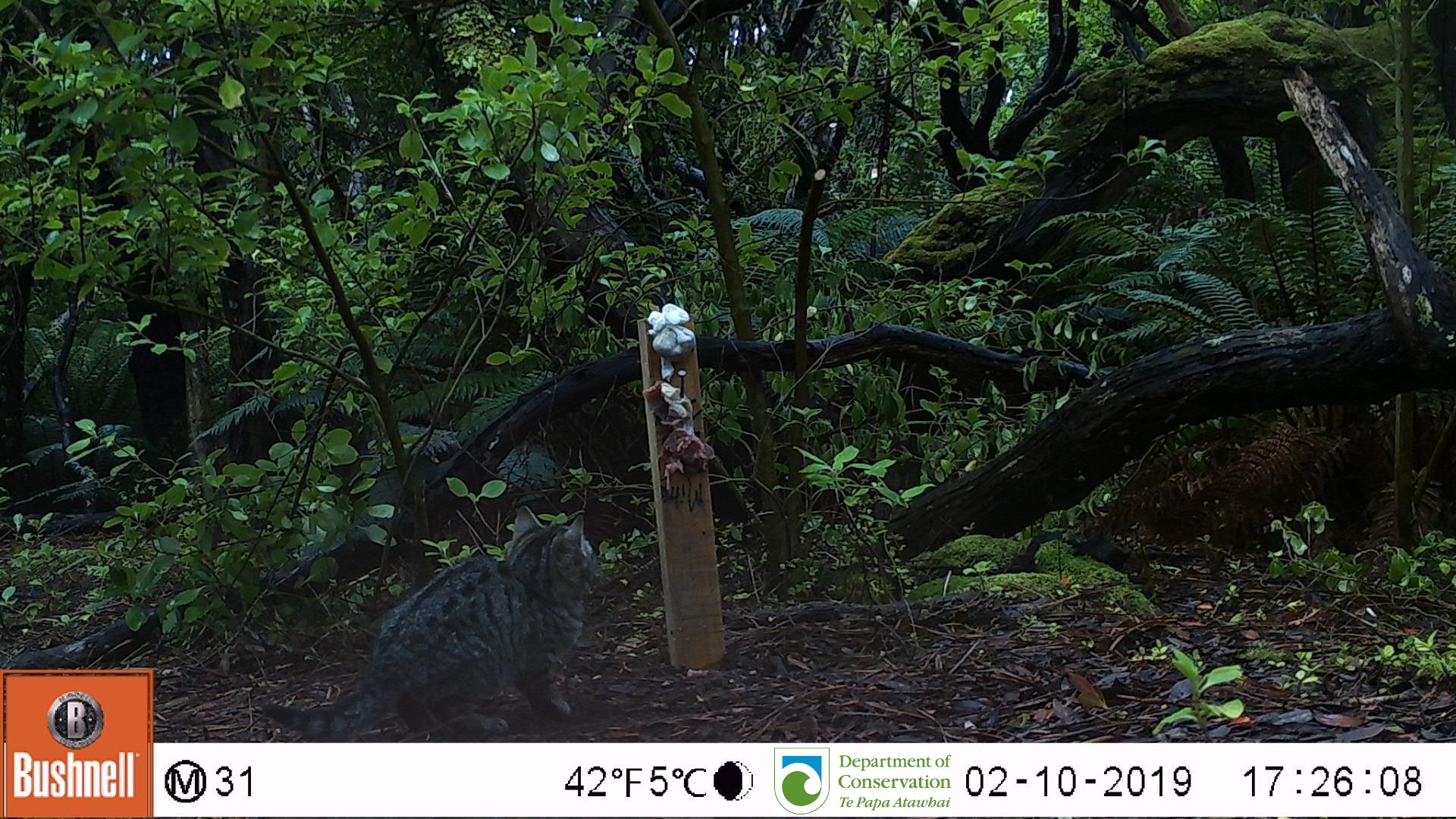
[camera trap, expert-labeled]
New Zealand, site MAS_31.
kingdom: Animalia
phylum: Chordata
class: Mammalia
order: Carnivora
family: Felidae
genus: Felis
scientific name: Felis catus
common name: domestic cat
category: cat